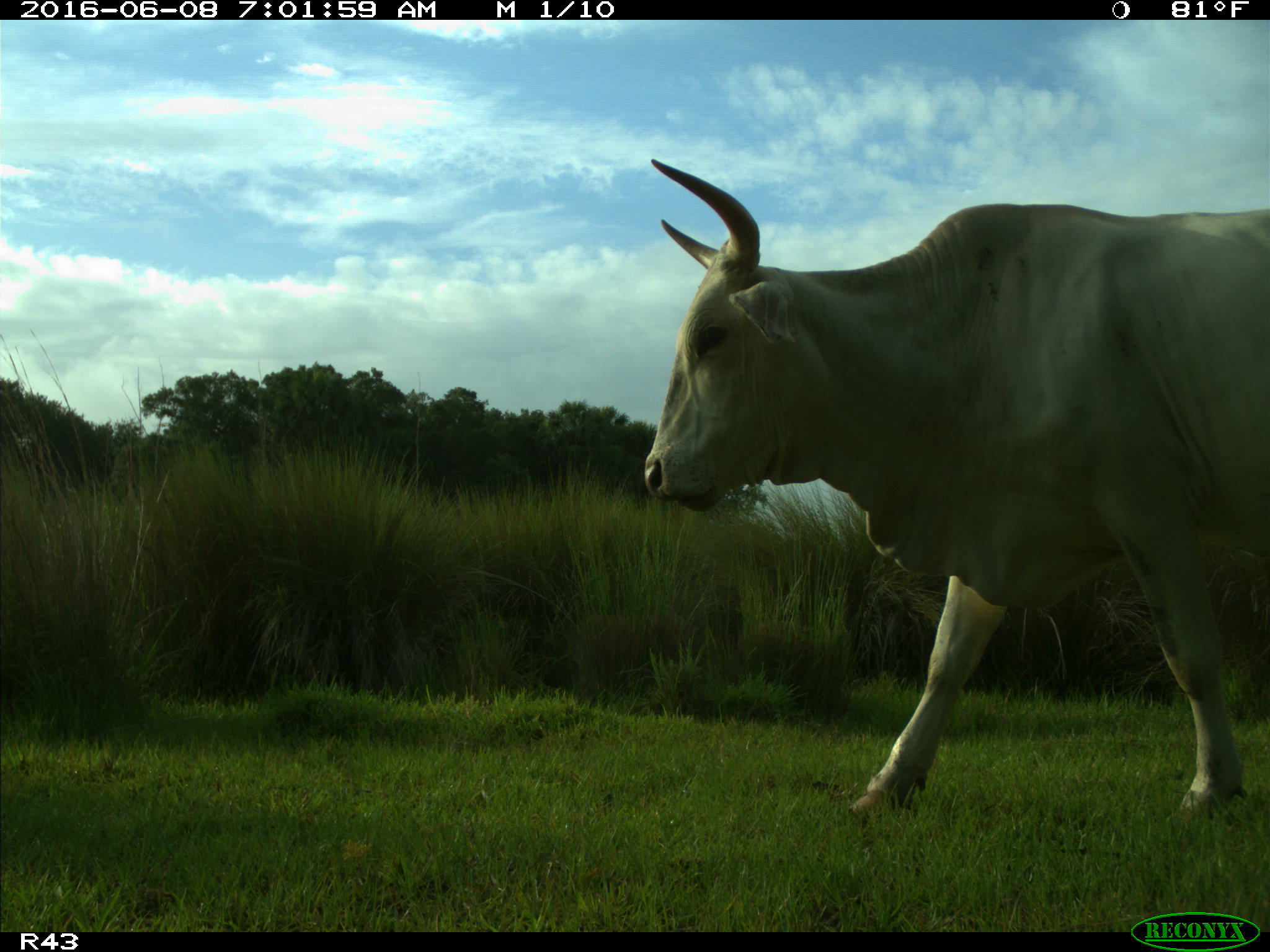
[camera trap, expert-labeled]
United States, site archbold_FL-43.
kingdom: Animalia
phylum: Chordata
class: Mammalia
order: Artiodactyla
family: Bovidae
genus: Bos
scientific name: Bos taurus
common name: domestic cow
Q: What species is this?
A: Bos taurus (domestic cow).